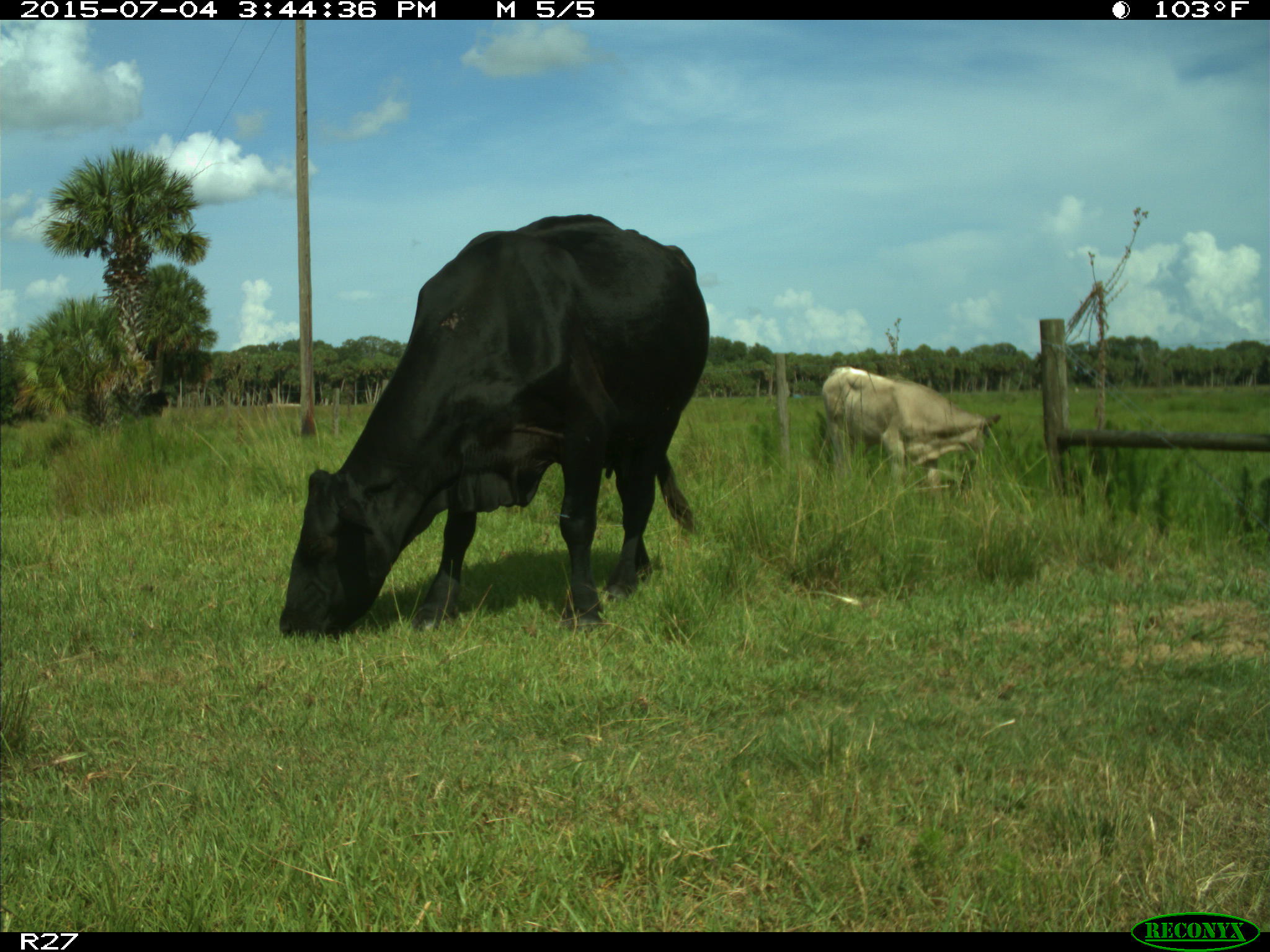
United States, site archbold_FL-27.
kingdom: Animalia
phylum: Chordata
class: Mammalia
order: Artiodactyla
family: Bovidae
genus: Bos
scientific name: Bos taurus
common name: domestic cow